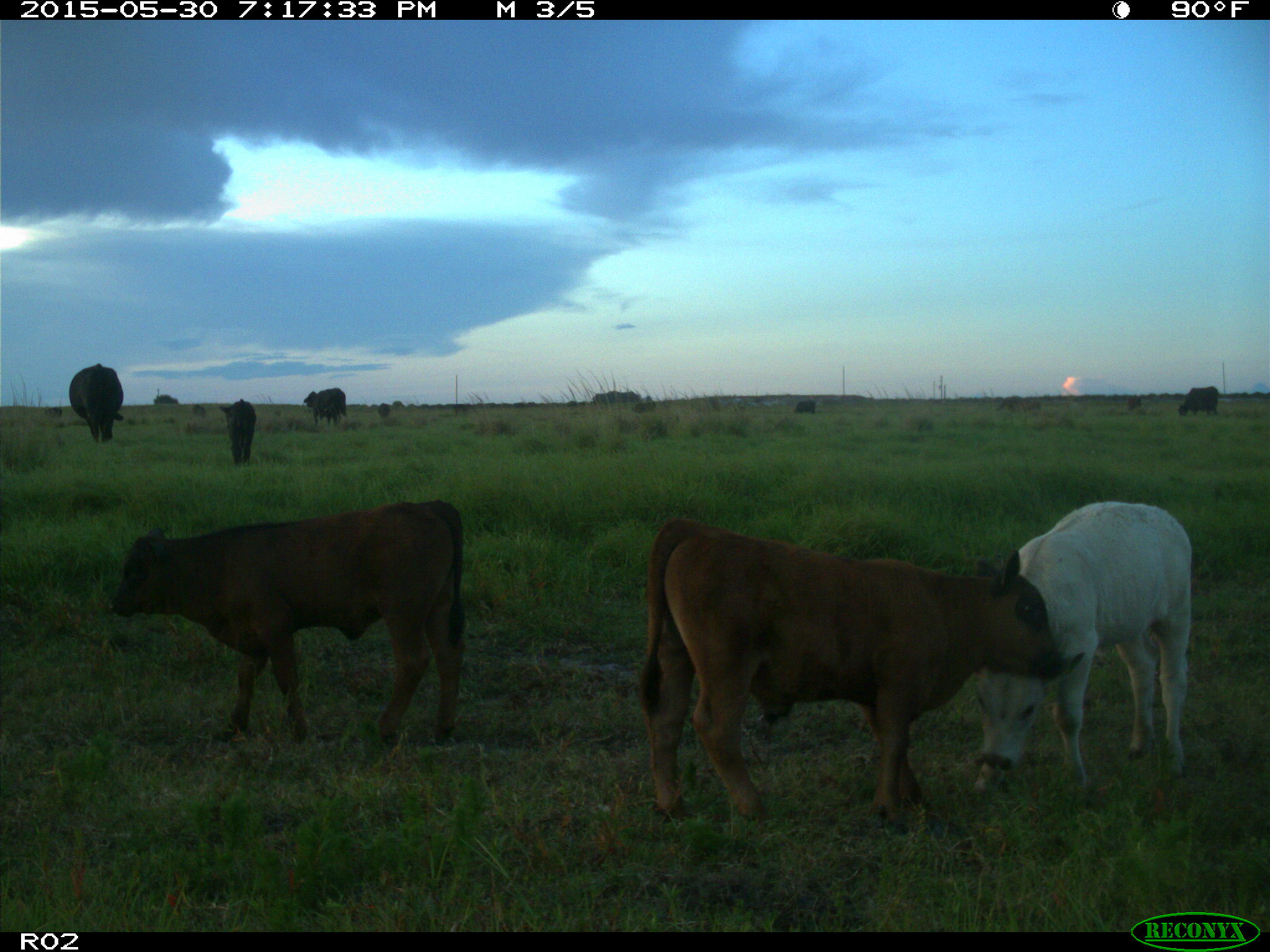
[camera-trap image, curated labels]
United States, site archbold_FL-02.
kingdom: Animalia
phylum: Chordata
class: Mammalia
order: Artiodactyla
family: Bovidae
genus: Bos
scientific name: Bos taurus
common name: domestic cow